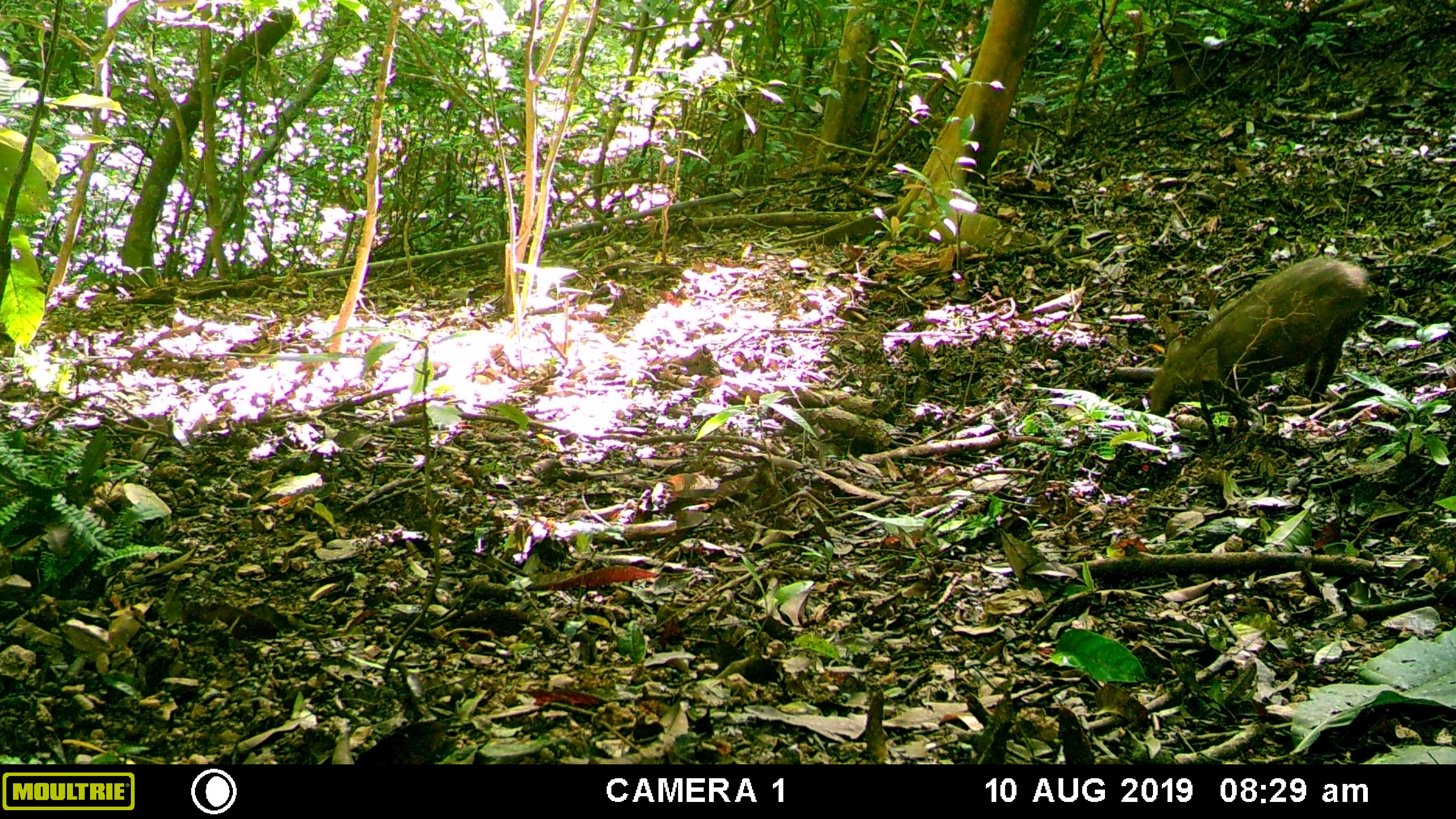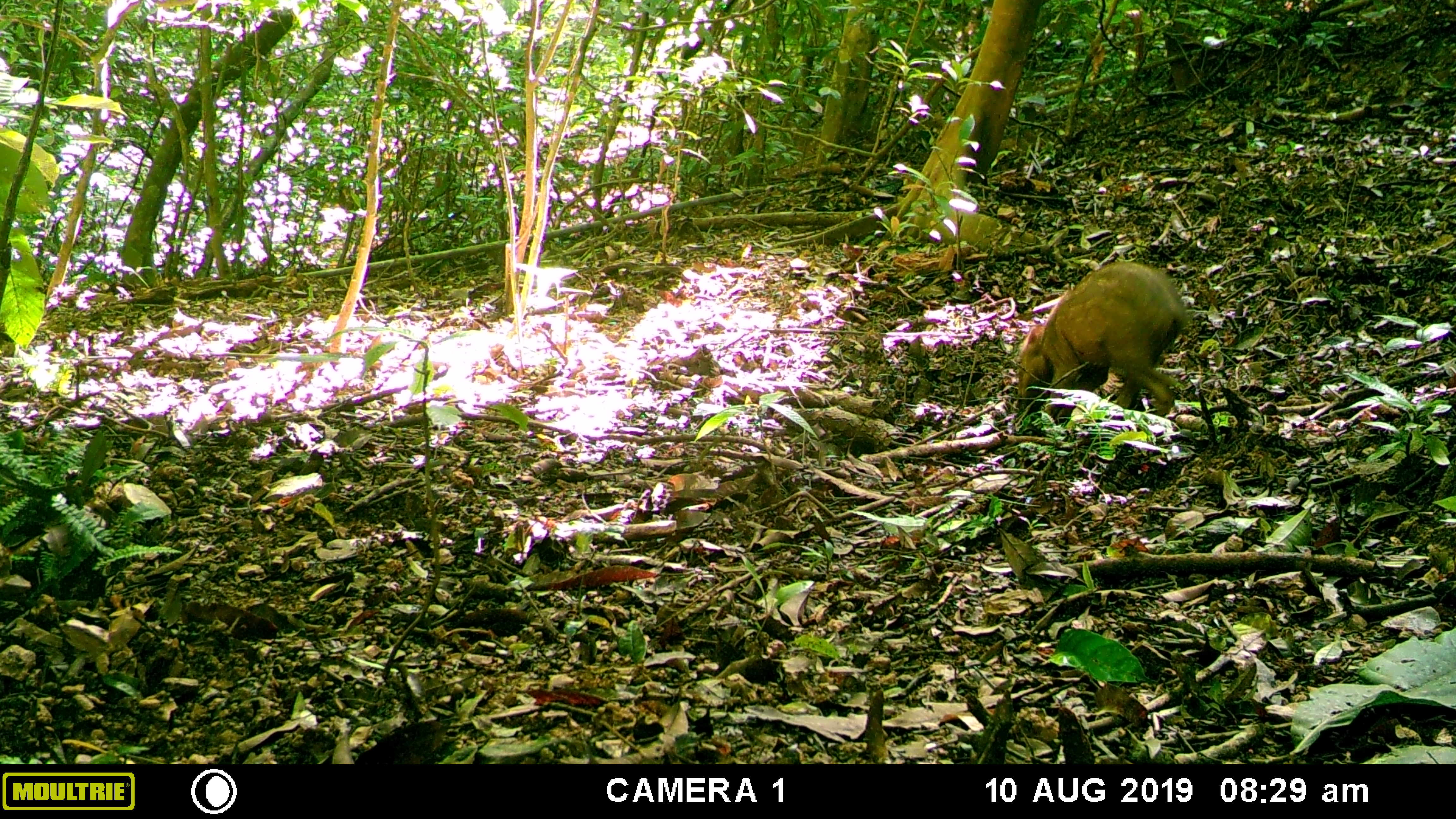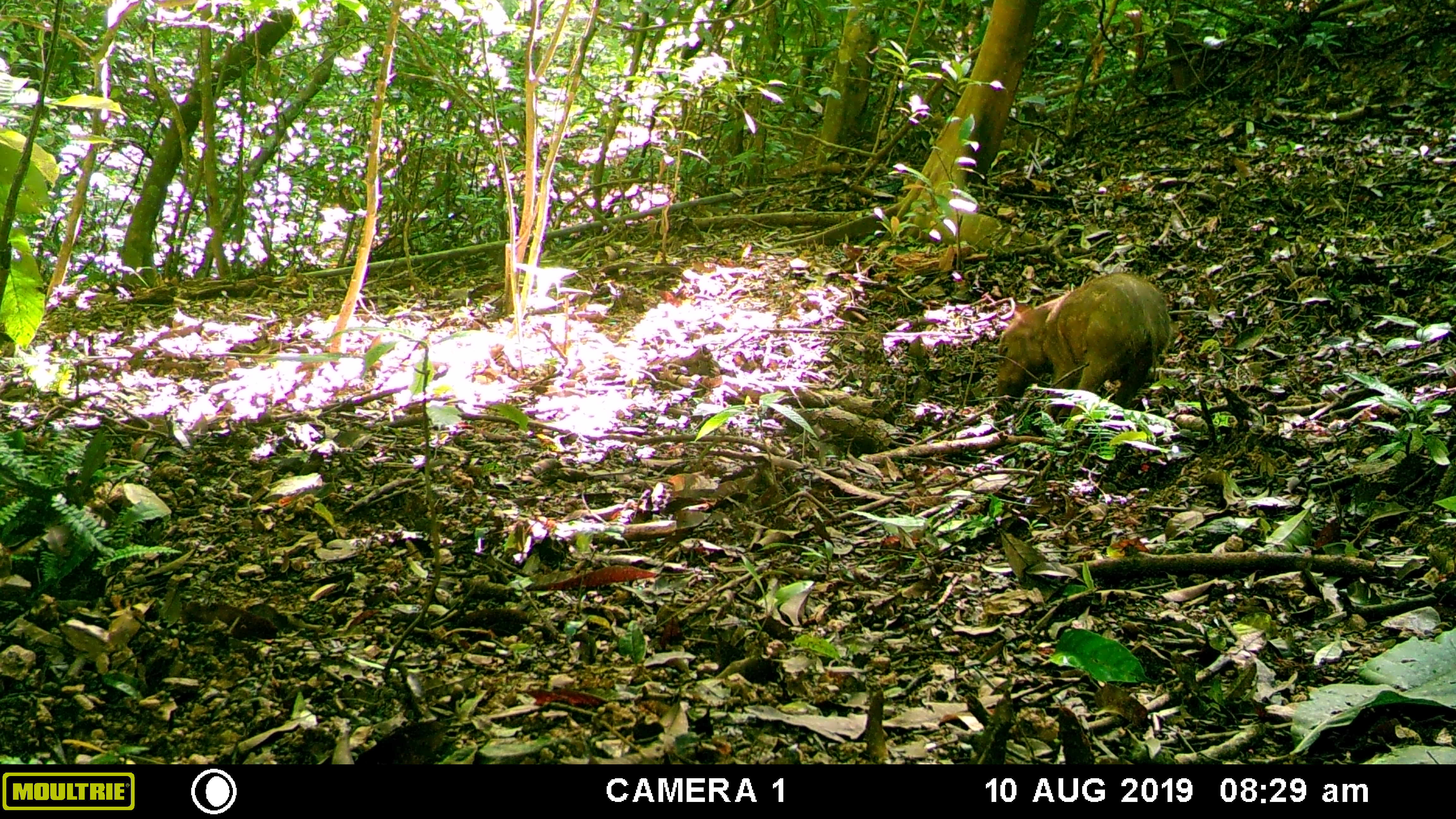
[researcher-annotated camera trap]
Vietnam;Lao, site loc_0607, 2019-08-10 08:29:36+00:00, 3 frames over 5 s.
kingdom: Animalia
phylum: Chordata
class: Mammalia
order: Artiodactyla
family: Suidae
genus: Sus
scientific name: Sus scrofa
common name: eurasian wild pig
Eurasian wild pig (Sus scrofa). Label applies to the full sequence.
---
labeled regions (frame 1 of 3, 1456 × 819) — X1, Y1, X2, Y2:
eurasian wild pig: 1144, 252, 1370, 433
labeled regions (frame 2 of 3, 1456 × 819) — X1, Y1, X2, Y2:
eurasian wild pig: 1014, 260, 1190, 427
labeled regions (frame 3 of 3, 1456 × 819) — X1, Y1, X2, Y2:
eurasian wild pig: 995, 271, 1175, 429